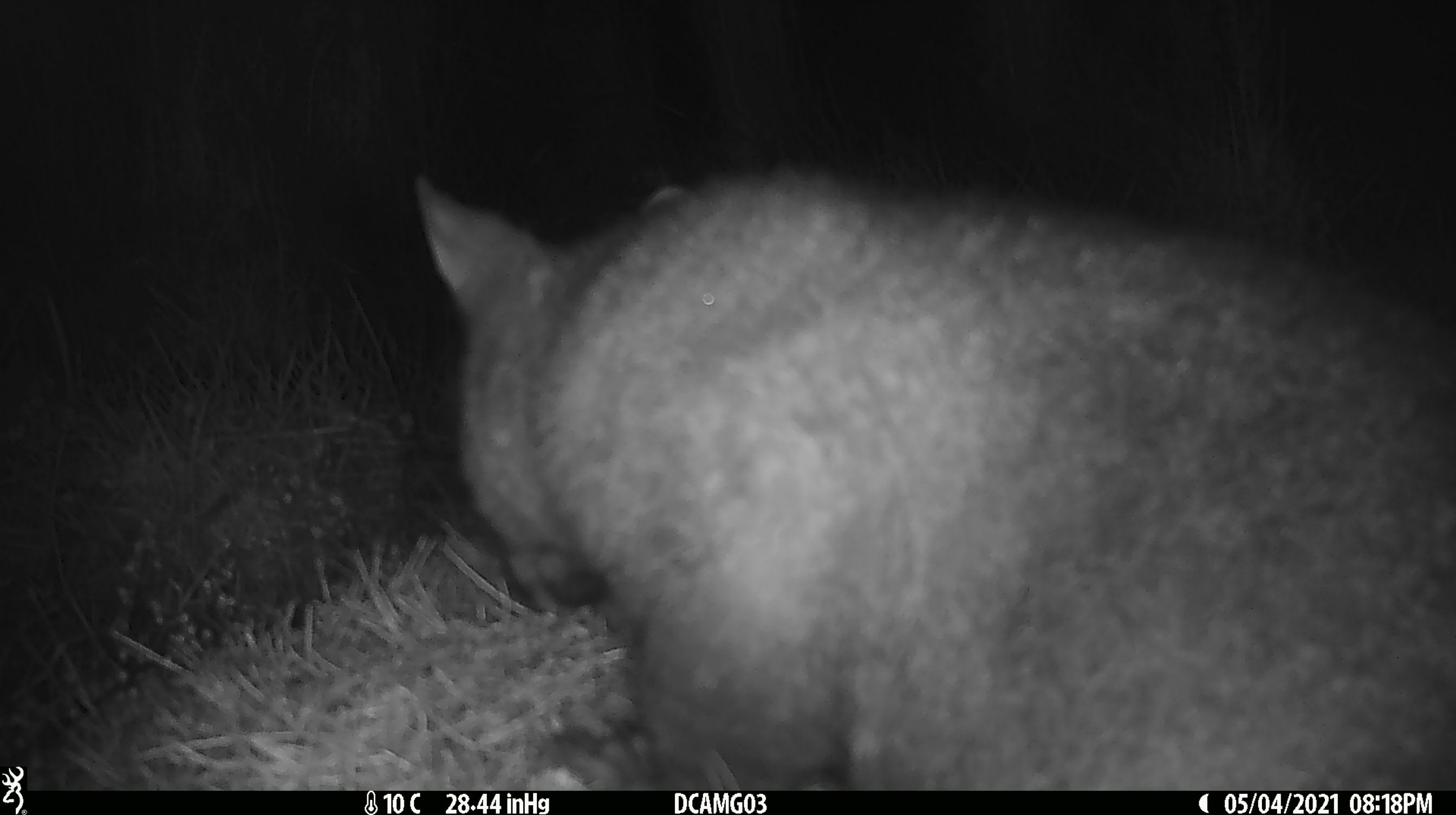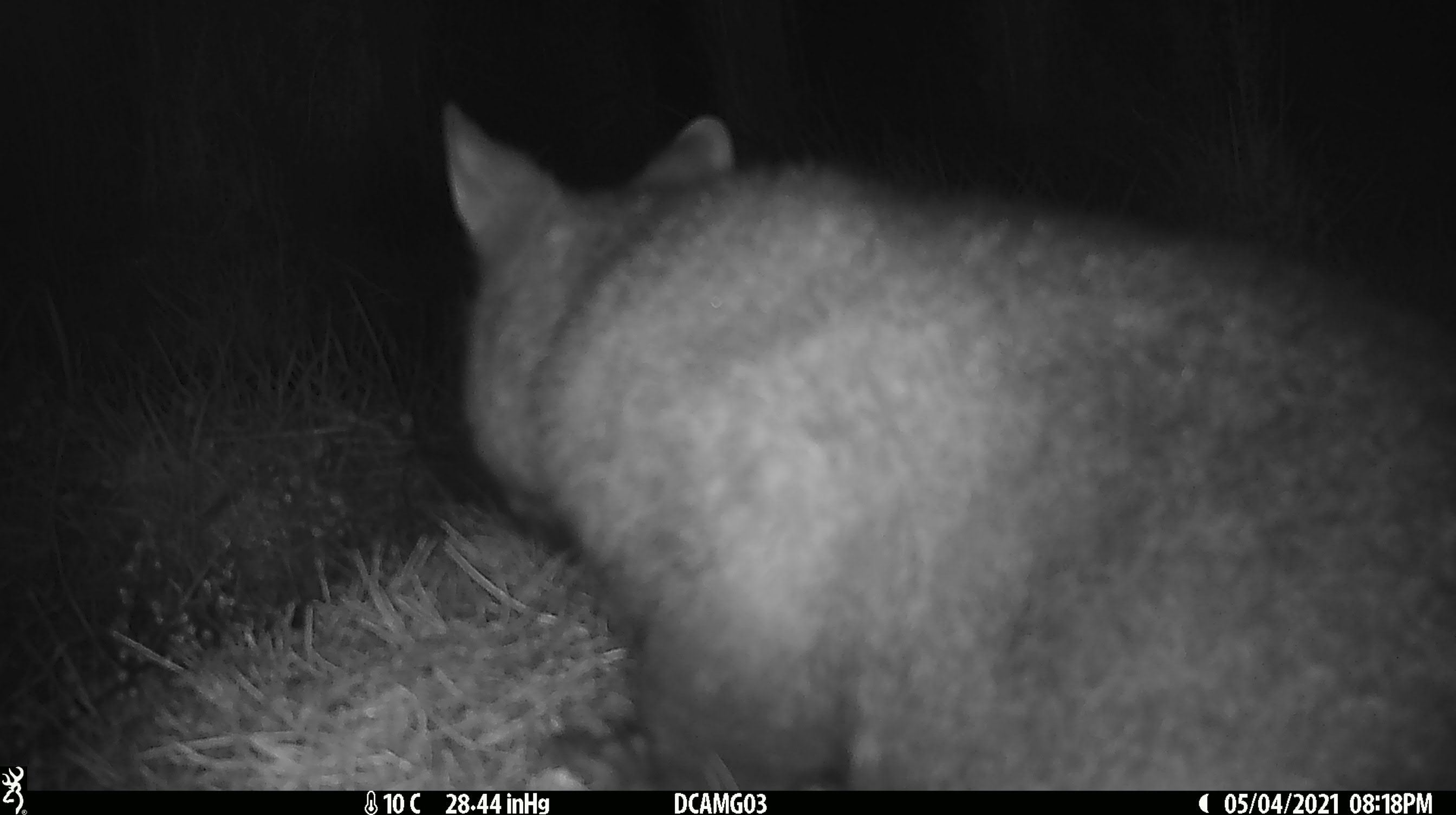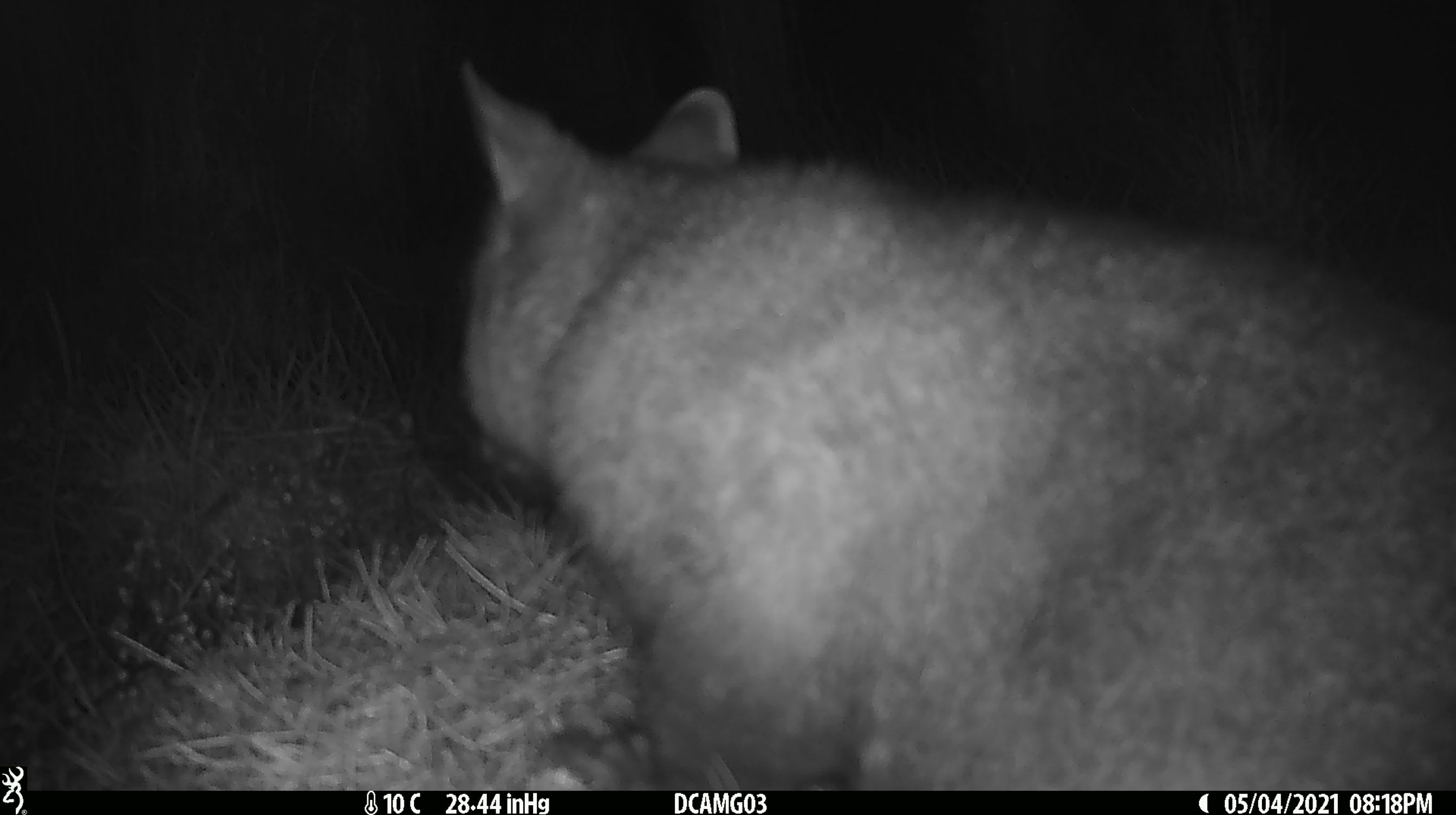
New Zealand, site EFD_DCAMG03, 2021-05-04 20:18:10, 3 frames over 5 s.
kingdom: Animalia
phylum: Chordata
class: Mammalia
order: Diprotodontia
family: Phalangeridae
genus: Trichosurus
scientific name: Trichosurus vulpecula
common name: common brushtail possum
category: possum